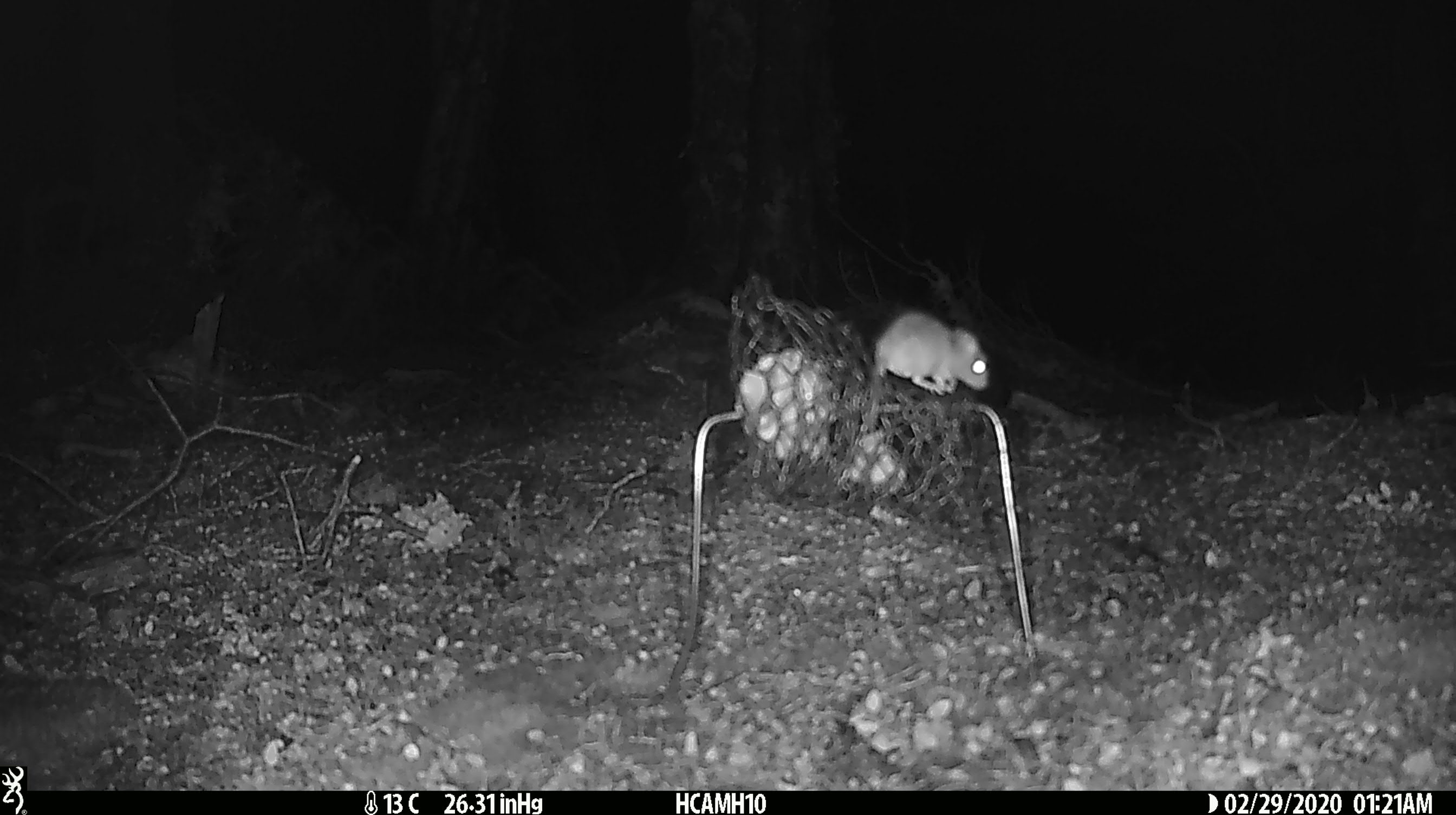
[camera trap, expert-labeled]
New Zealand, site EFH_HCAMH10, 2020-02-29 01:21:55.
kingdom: Animalia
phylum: Chordata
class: Mammalia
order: Rodentia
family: Muridae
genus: Mus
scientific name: Mus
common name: mouse